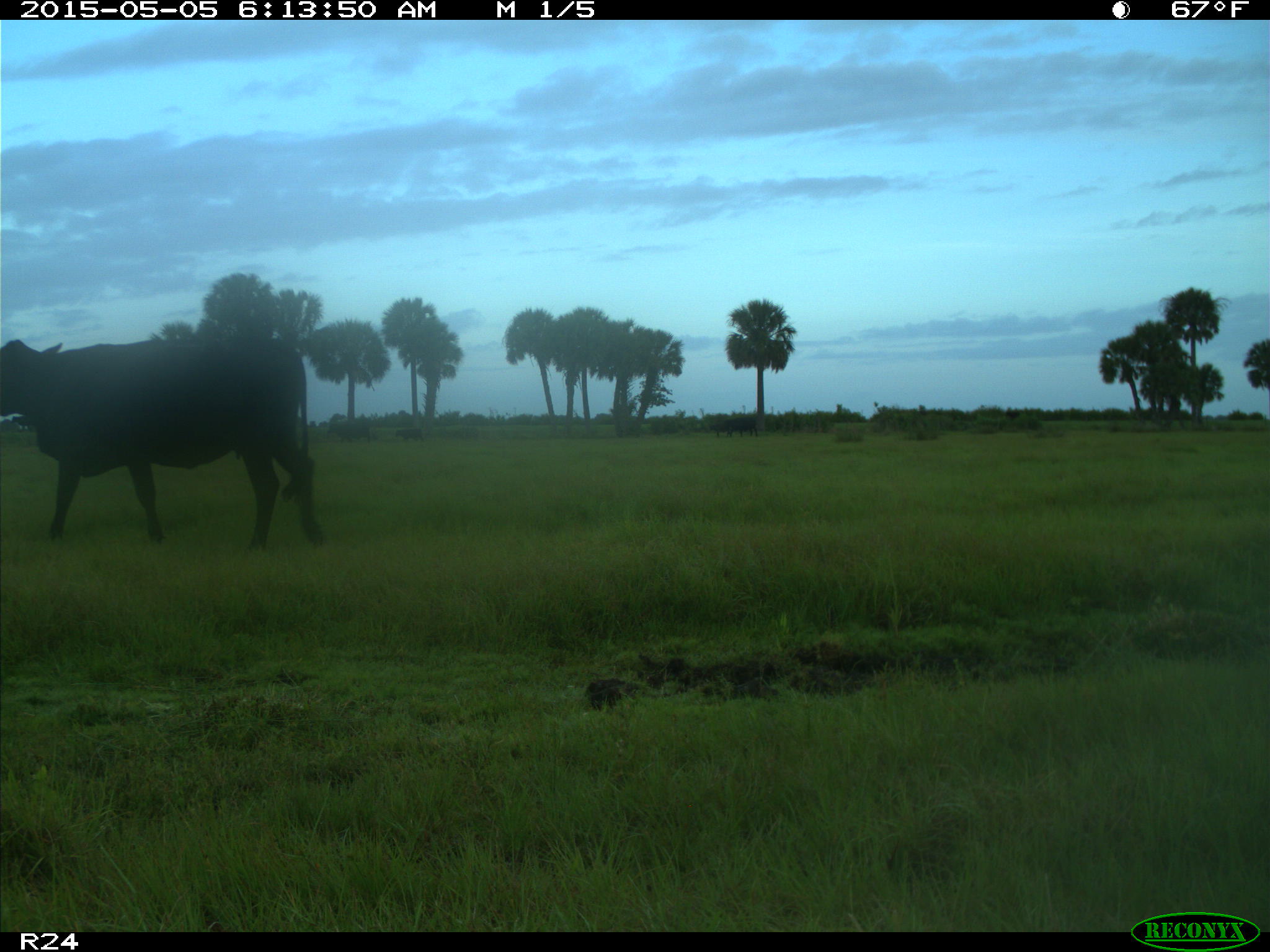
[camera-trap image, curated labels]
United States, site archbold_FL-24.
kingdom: Animalia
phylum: Chordata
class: Mammalia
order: Artiodactyla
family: Bovidae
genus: Bos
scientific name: Bos taurus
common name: domestic cow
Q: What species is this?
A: Bos taurus (domestic cow).